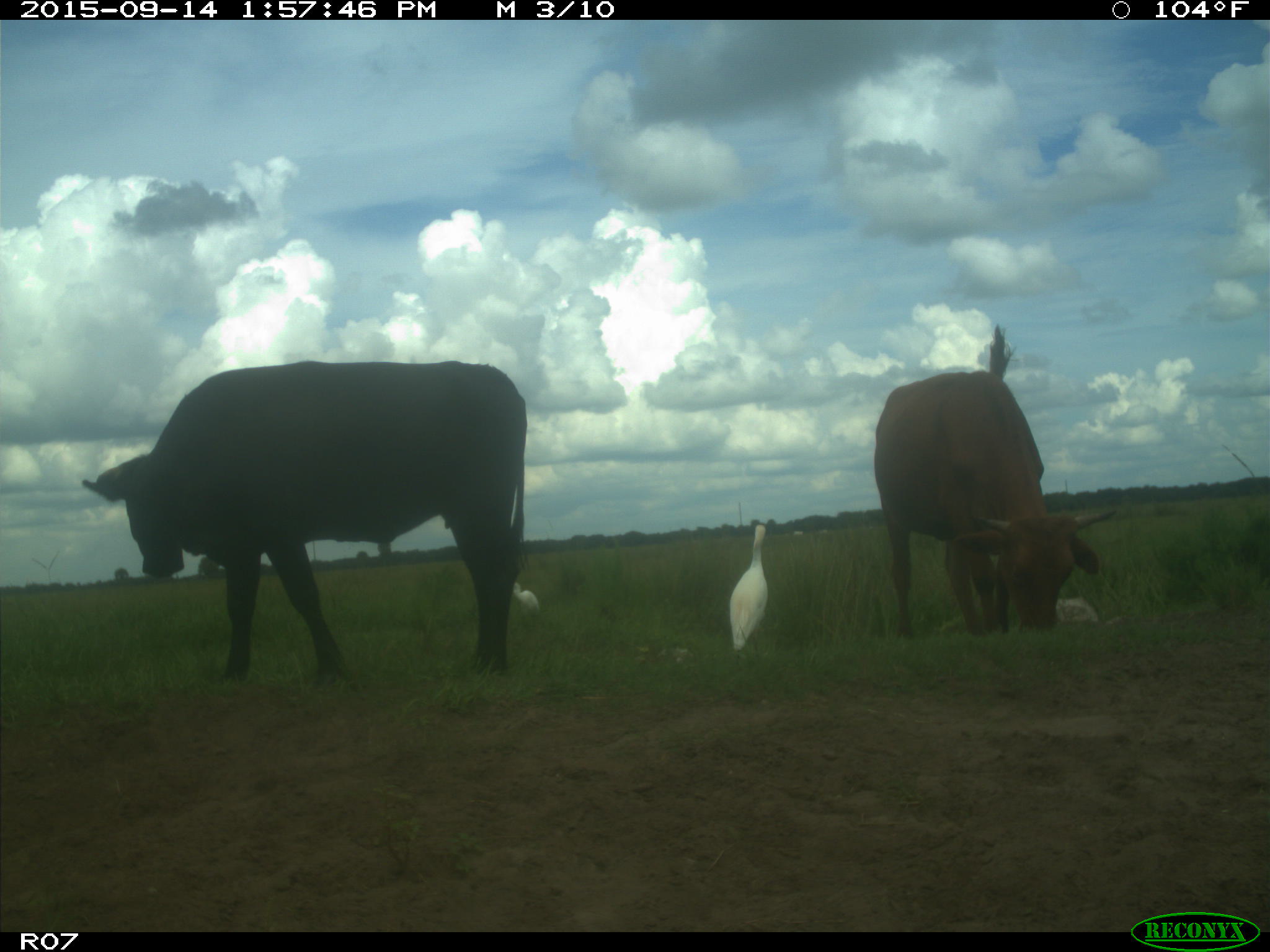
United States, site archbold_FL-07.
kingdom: Animalia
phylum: Chordata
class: Mammalia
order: Artiodactyla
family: Bovidae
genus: Bos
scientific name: Bos taurus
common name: domestic cow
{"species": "Bos taurus (domestic cow)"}